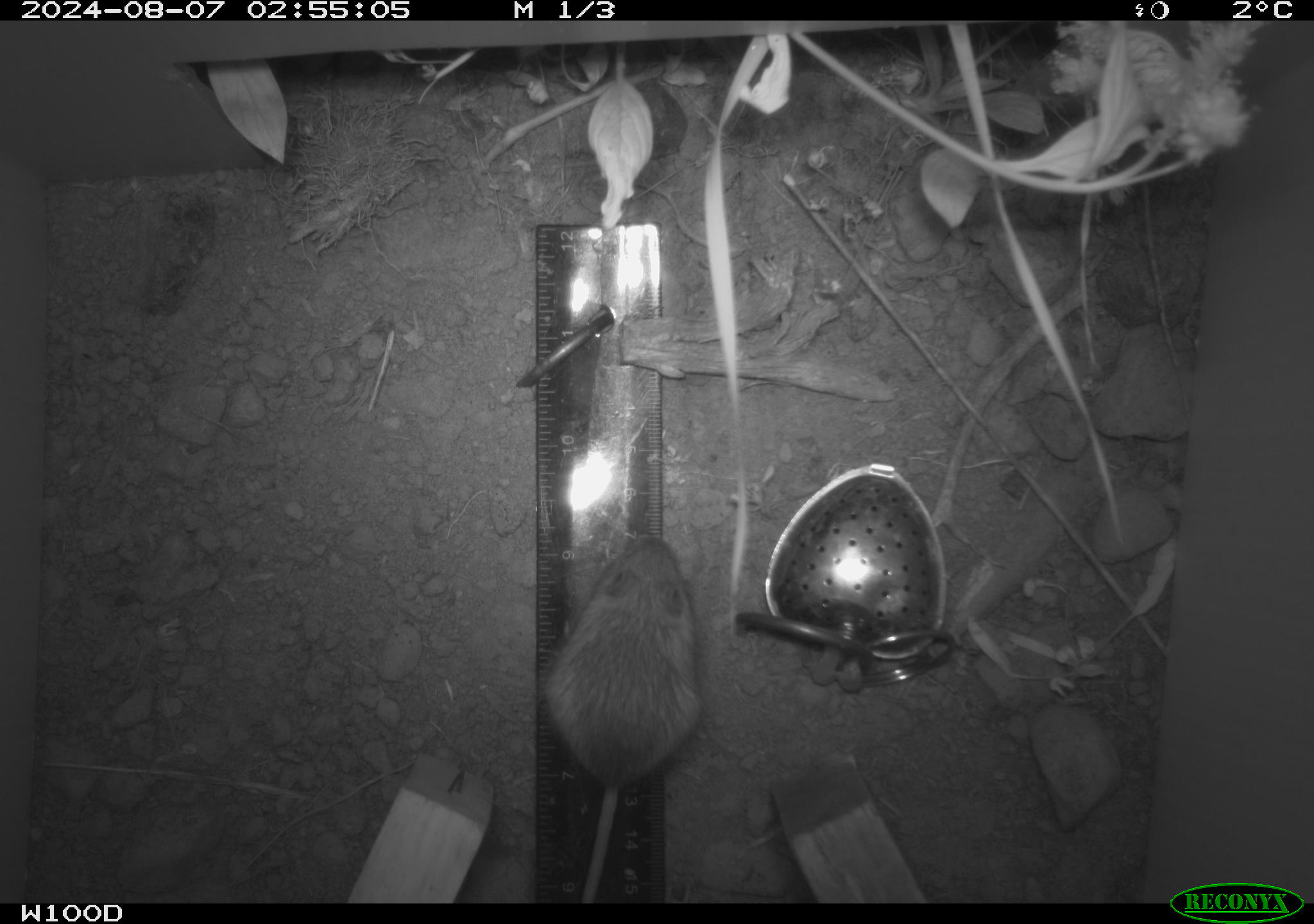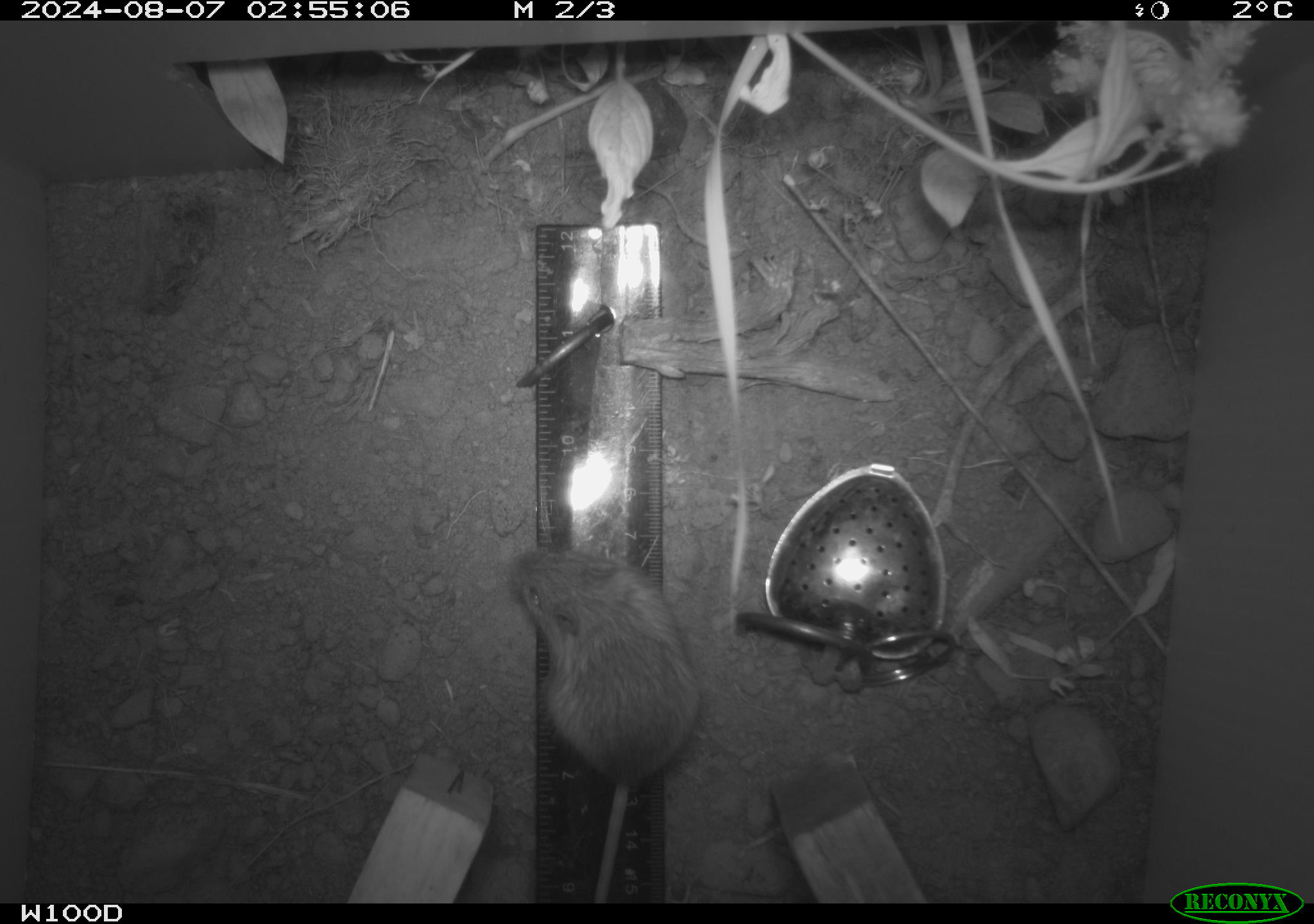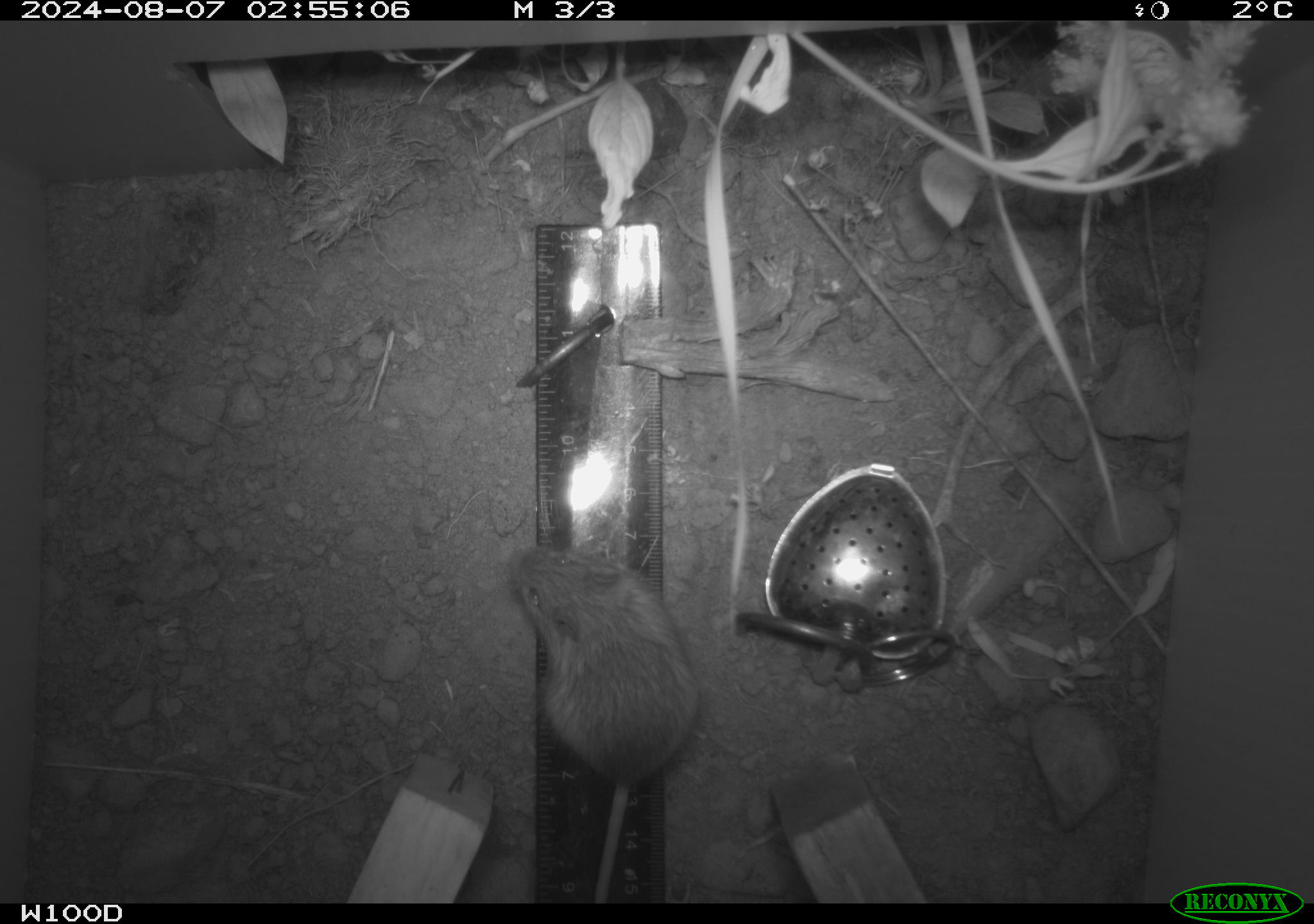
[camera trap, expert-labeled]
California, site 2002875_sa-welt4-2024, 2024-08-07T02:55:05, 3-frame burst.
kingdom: Animalia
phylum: Chordata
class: Mammalia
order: Rodentia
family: Zapodidae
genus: Zapus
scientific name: Zapus princeps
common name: pacific jumping mouse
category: south-western jumping mouse